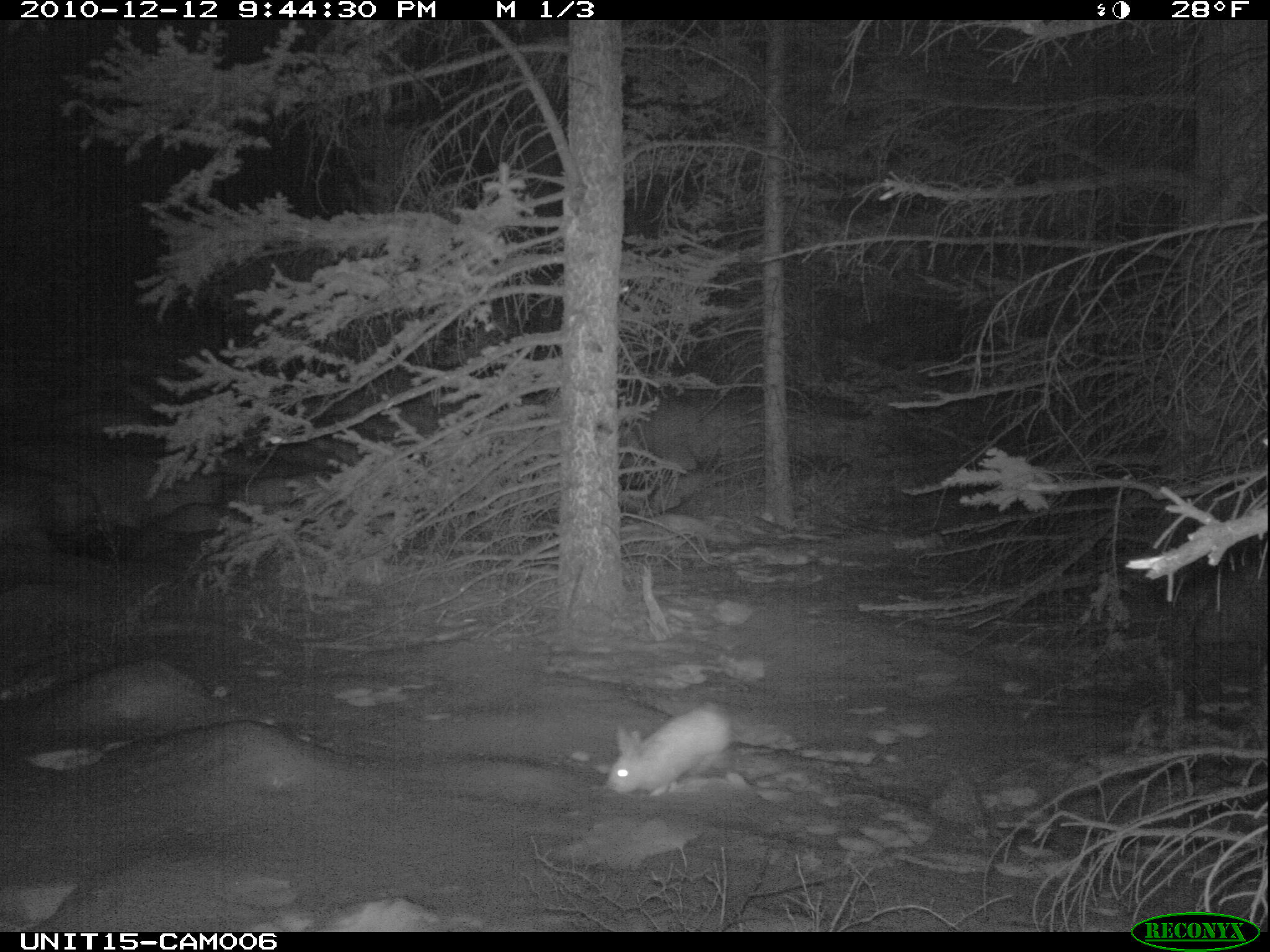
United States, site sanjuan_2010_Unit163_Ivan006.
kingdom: Animalia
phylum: Chordata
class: Mammalia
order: Lagomorpha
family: Leporidae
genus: Lepus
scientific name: Lepus americanus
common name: snowshoe hare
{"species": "Lepus americanus (snowshoe hare)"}